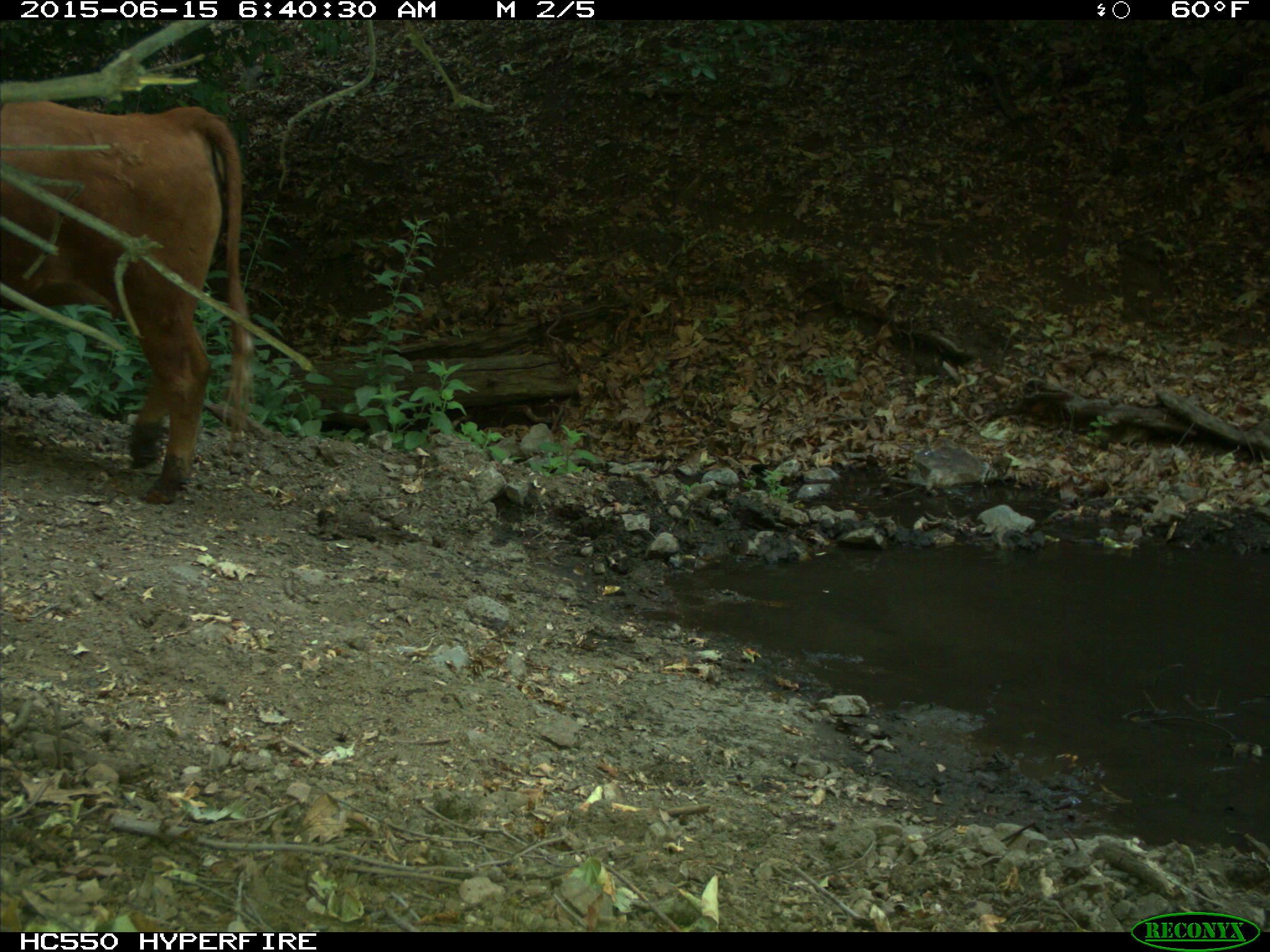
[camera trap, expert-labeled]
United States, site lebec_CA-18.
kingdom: Animalia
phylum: Chordata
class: Mammalia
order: Artiodactyla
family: Bovidae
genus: Bos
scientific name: Bos taurus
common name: domestic cow